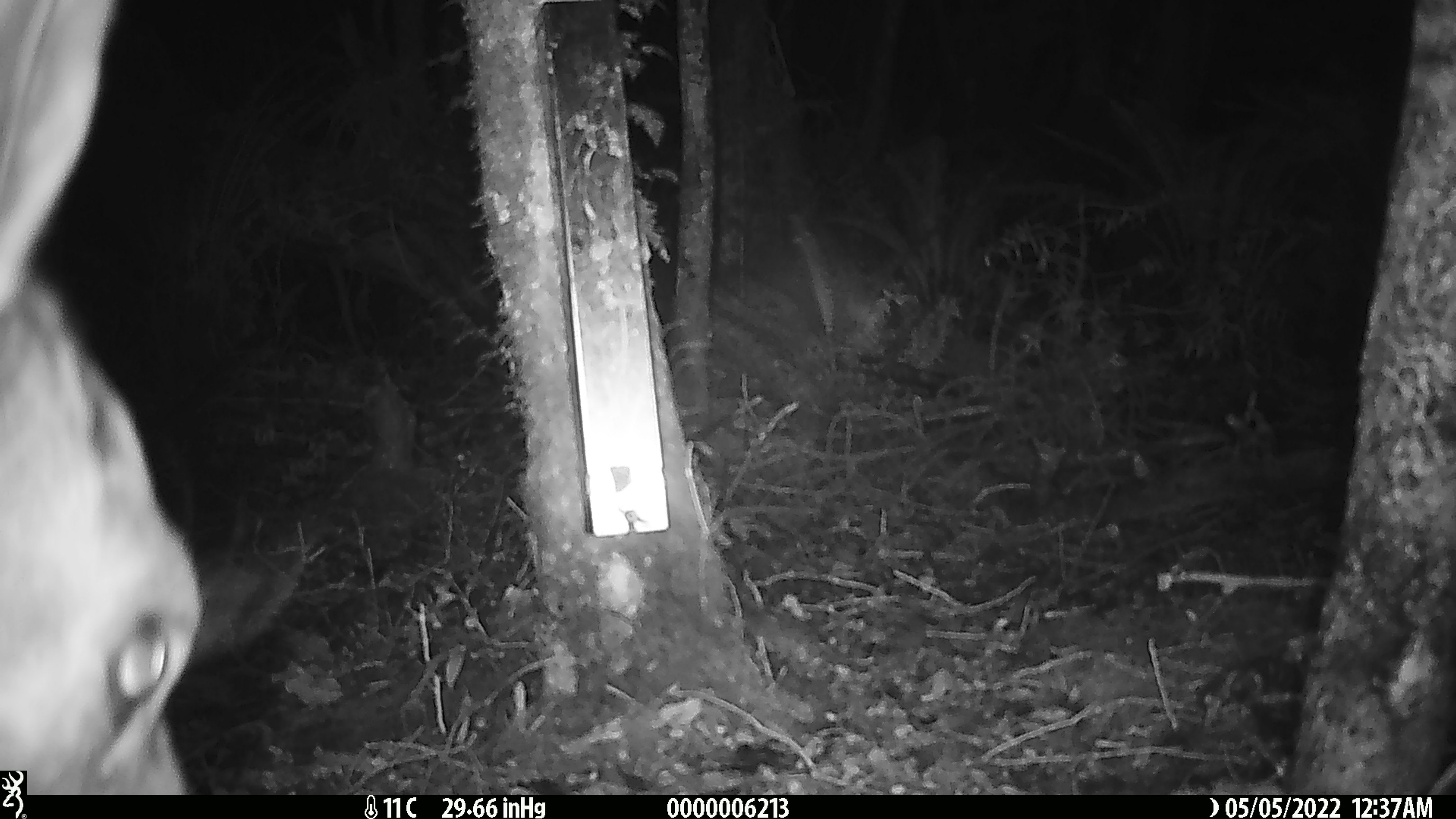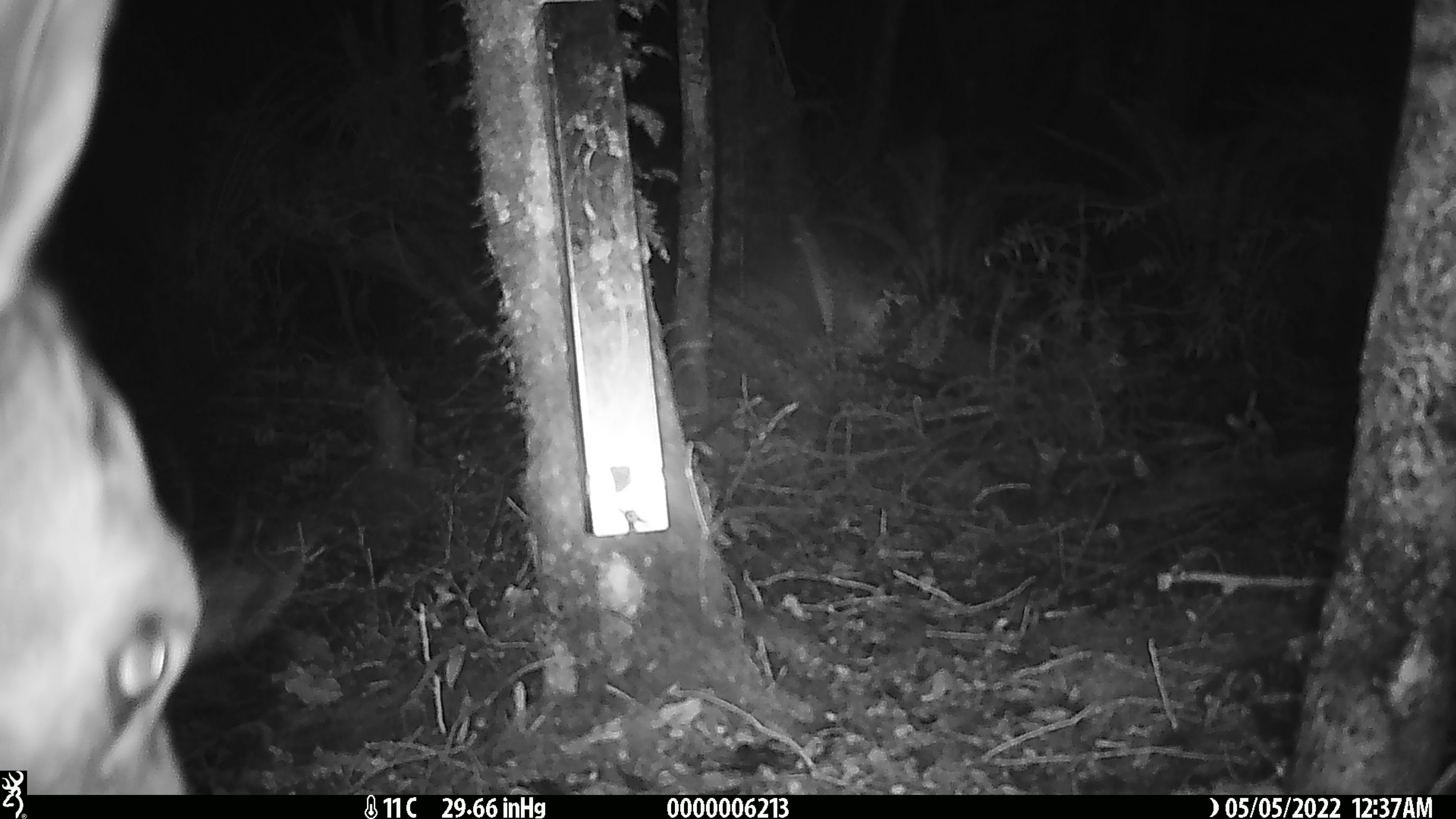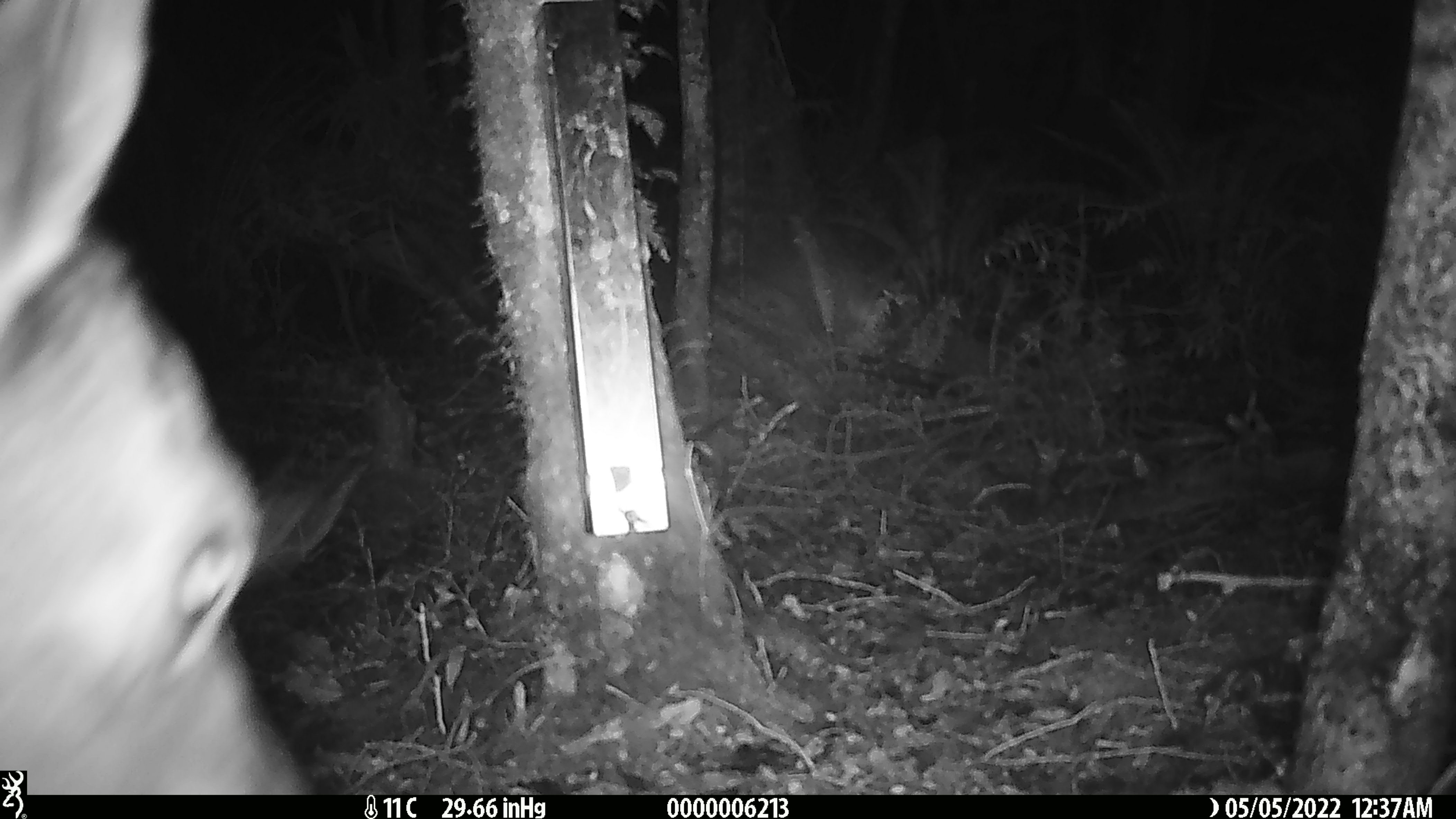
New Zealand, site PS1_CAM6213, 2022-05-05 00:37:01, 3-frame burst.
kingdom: Animalia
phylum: Chordata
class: Mammalia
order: Artiodactyla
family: Cervidae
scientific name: Cervidae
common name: deer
Deer (Cervidae).